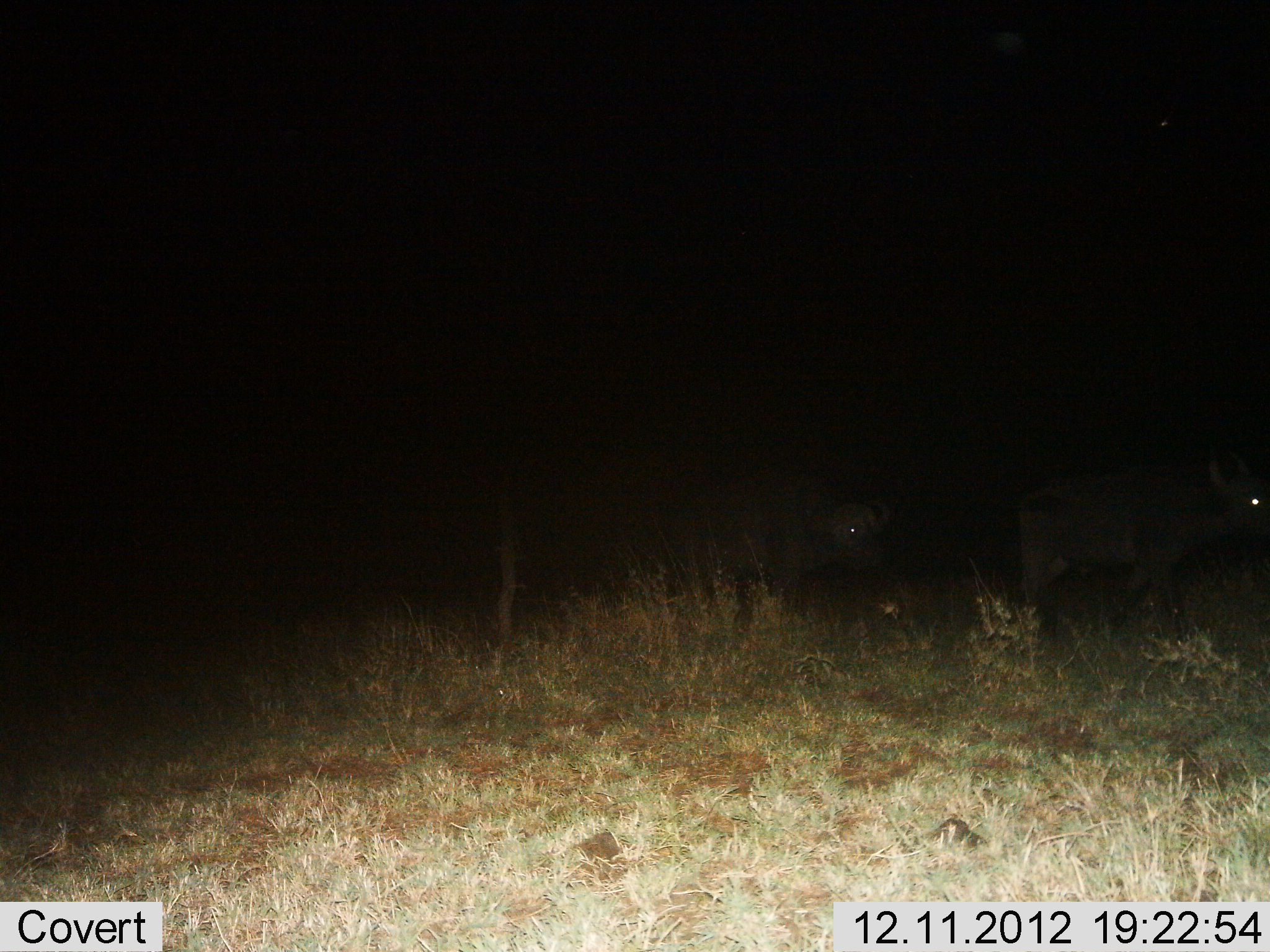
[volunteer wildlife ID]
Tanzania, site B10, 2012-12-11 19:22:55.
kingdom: Animalia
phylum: Chordata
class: Mammalia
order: Artiodactyla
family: Bovidae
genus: Syncerus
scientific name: Syncerus caffer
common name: cape buffalo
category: buffalo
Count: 2.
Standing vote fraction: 47%.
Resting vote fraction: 0%.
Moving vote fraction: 53%.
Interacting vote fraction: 0%.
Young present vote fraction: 0%.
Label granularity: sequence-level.